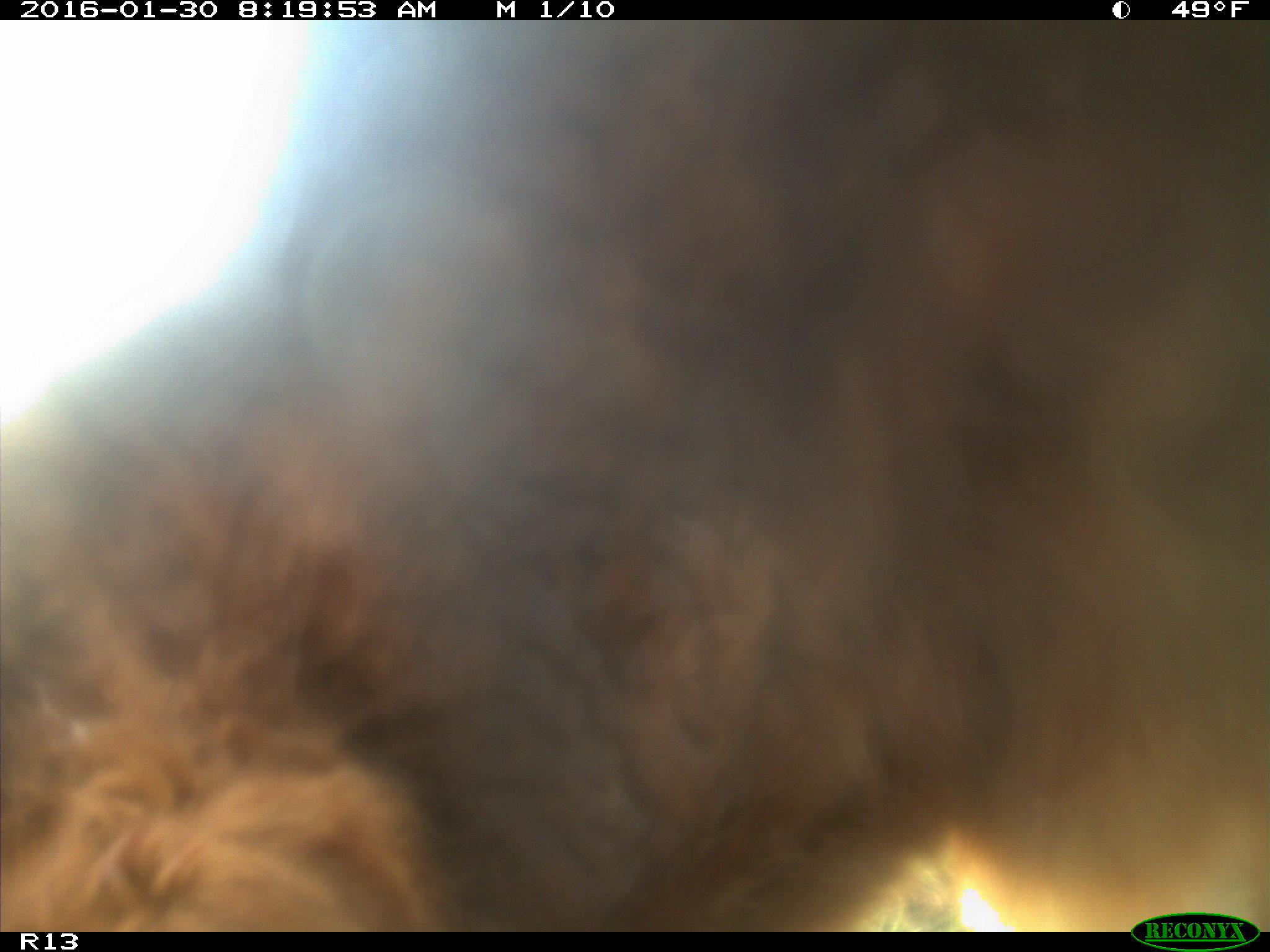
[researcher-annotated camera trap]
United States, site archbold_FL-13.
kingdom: Animalia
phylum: Chordata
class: Mammalia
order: Artiodactyla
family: Bovidae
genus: Bos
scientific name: Bos taurus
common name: domestic cow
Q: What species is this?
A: Bos taurus (domestic cow).